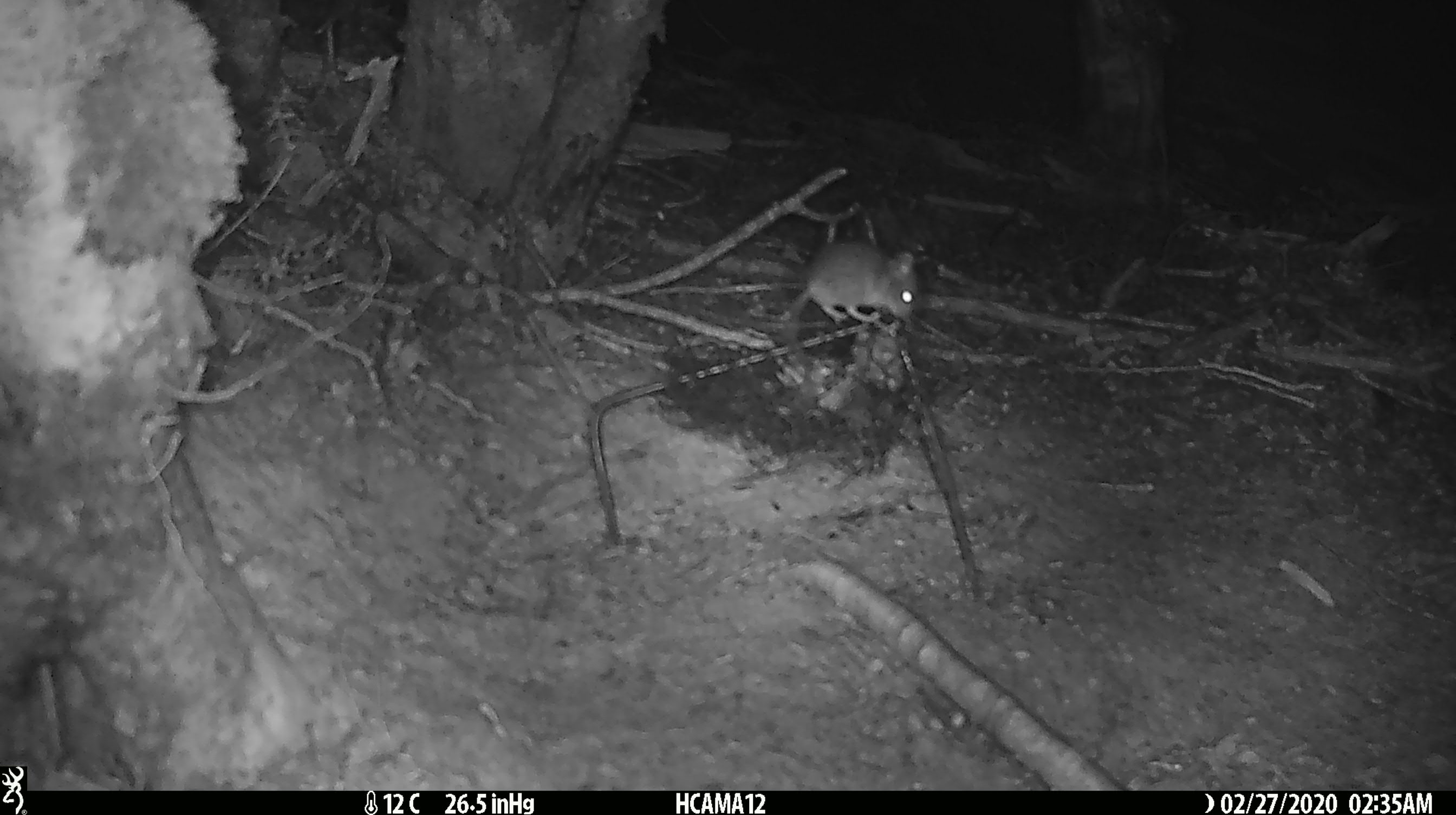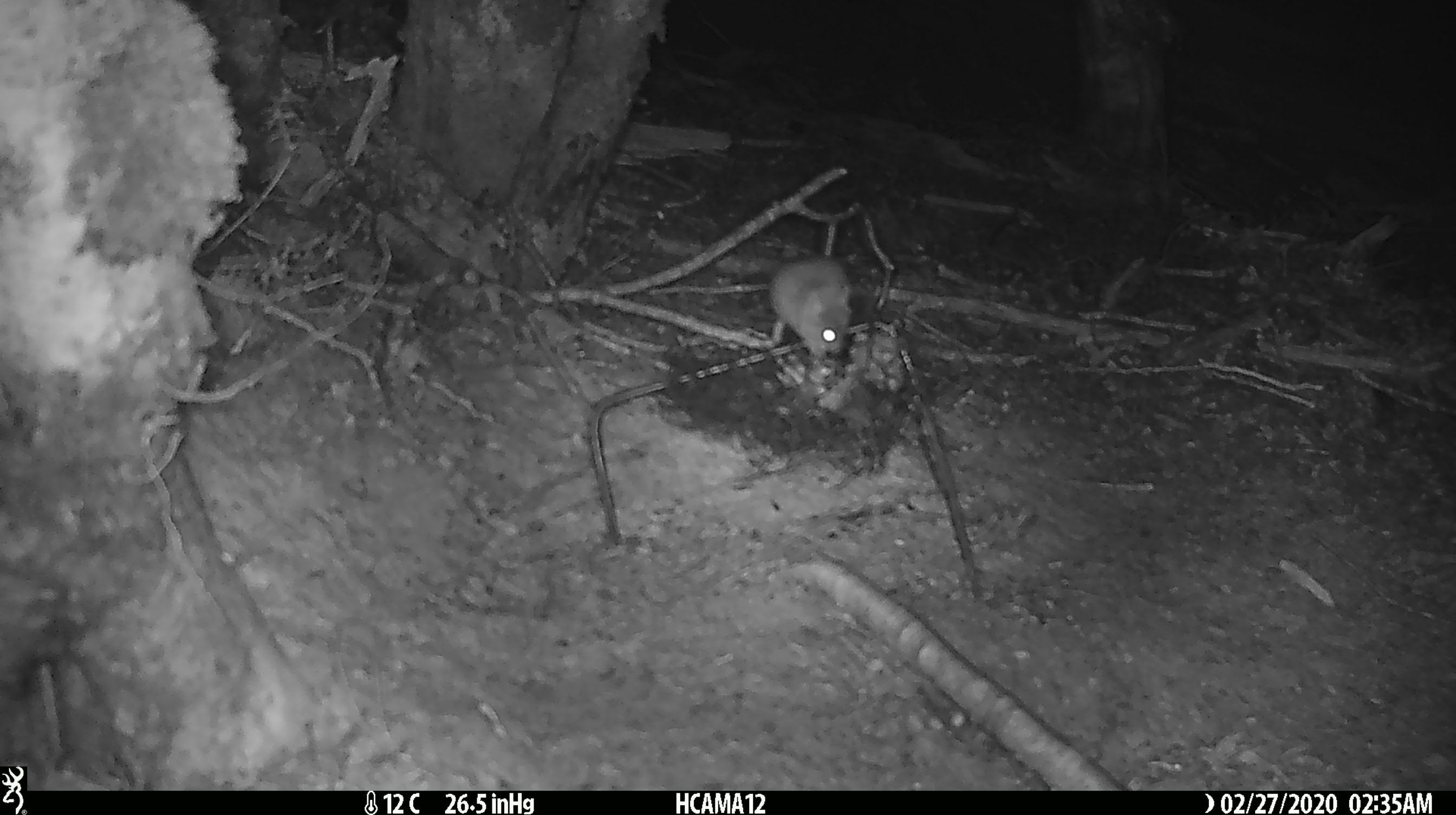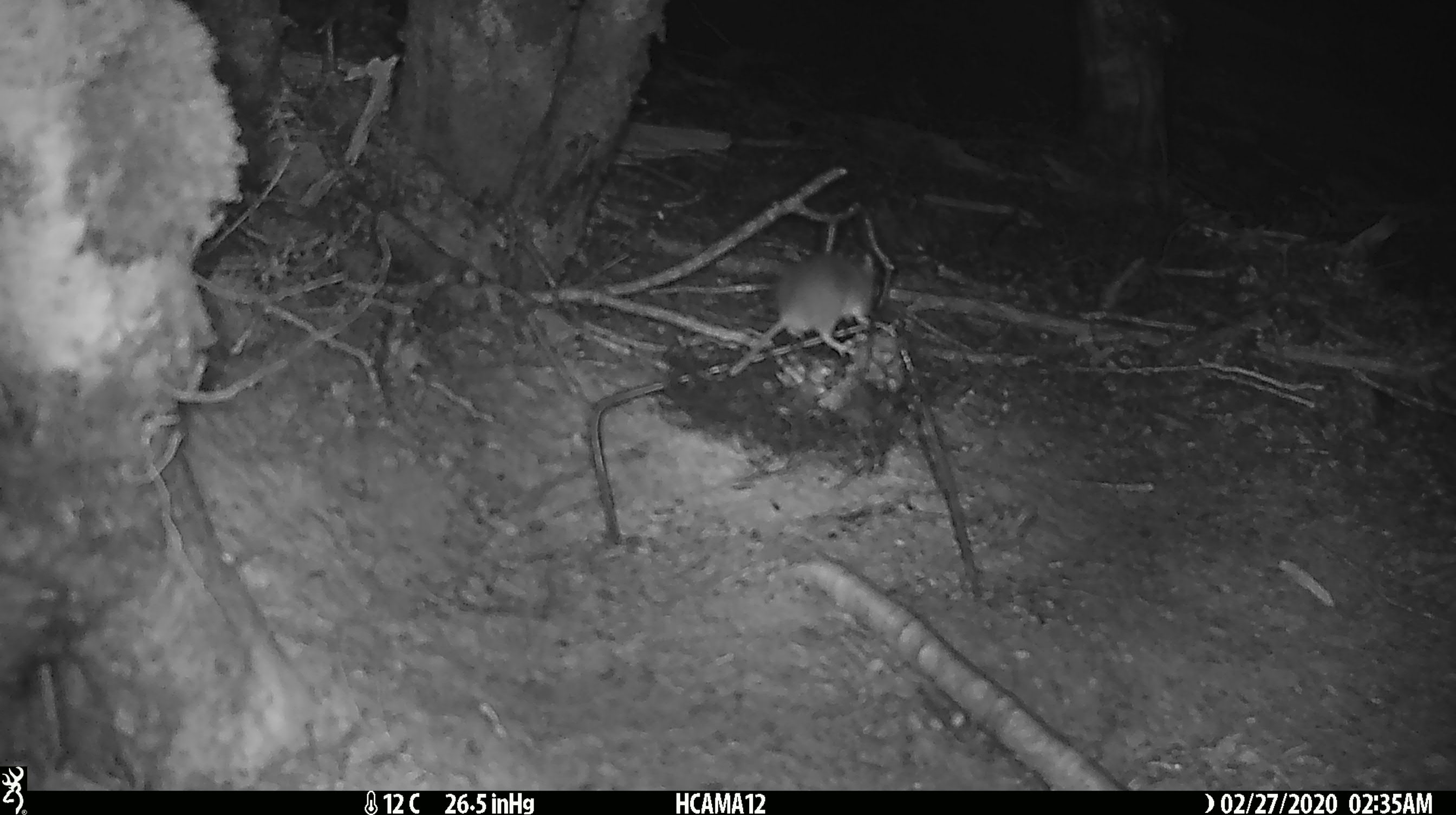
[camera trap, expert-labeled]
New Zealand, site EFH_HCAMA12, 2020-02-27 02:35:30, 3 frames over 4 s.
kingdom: Animalia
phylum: Chordata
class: Mammalia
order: Rodentia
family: Muridae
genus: Mus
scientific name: Mus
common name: mouse